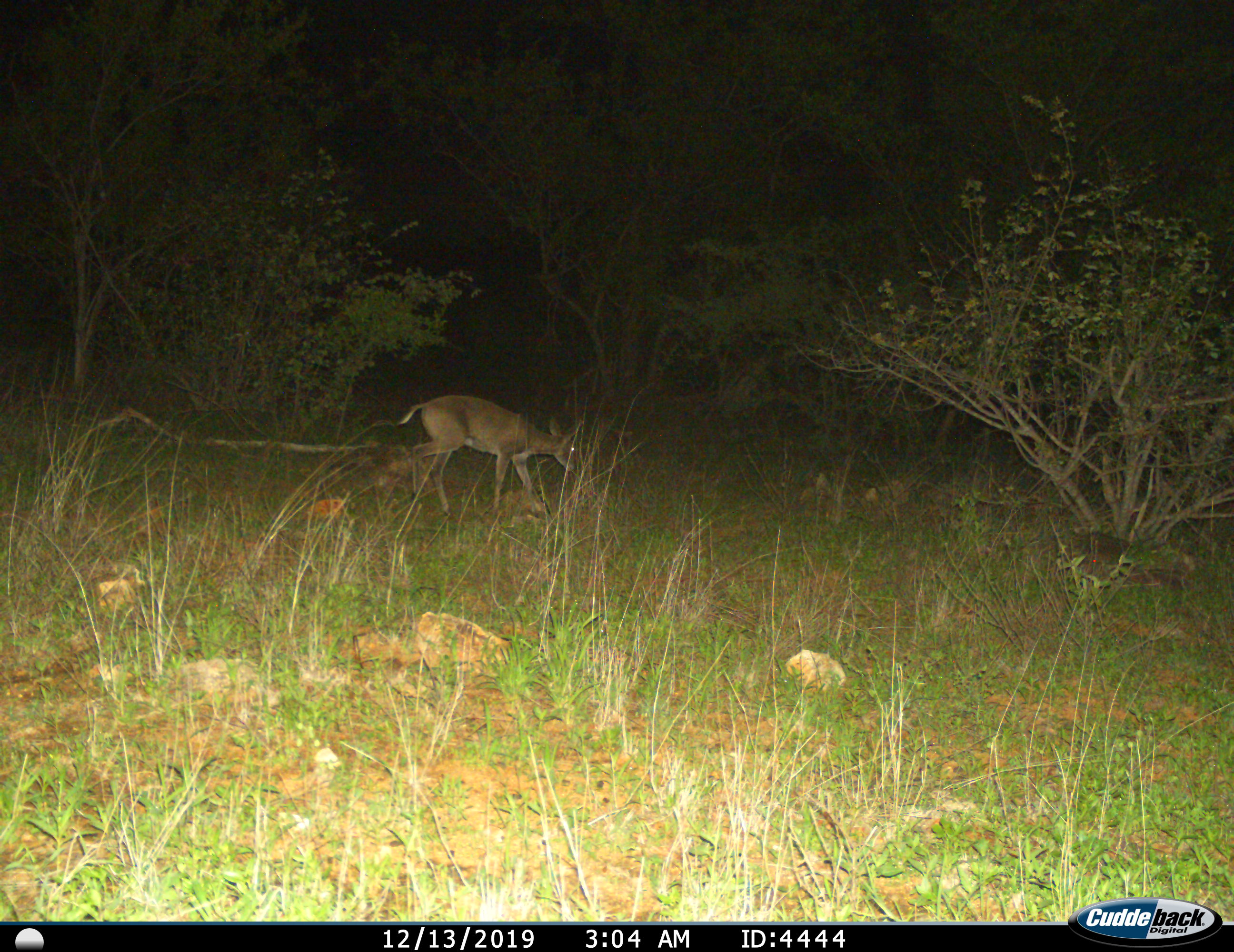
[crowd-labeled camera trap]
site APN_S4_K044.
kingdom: Animalia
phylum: Chordata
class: Mammalia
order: Artiodactyla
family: Bovidae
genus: Aepyceros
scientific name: Aepyceros melampus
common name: impala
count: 1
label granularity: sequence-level